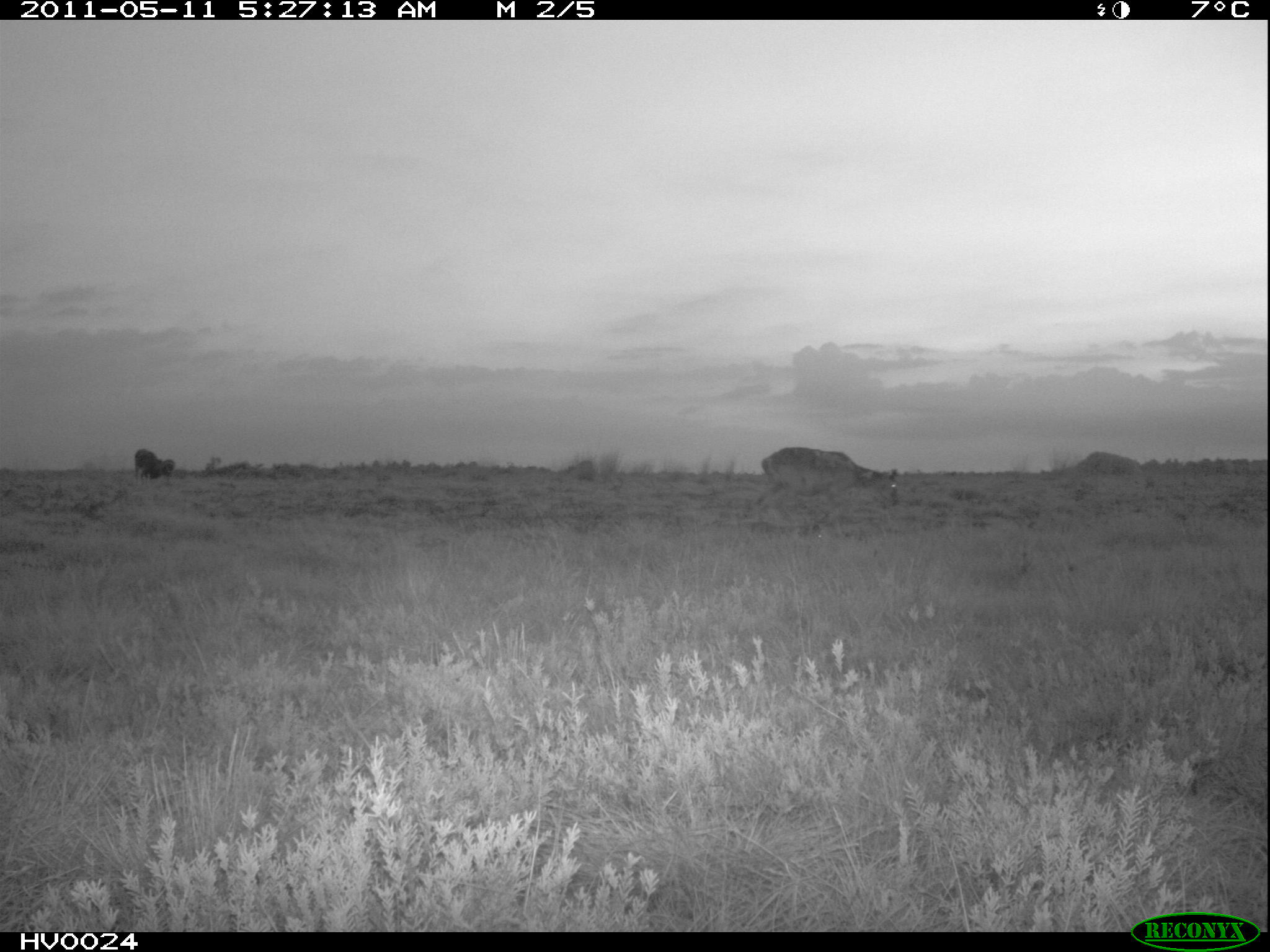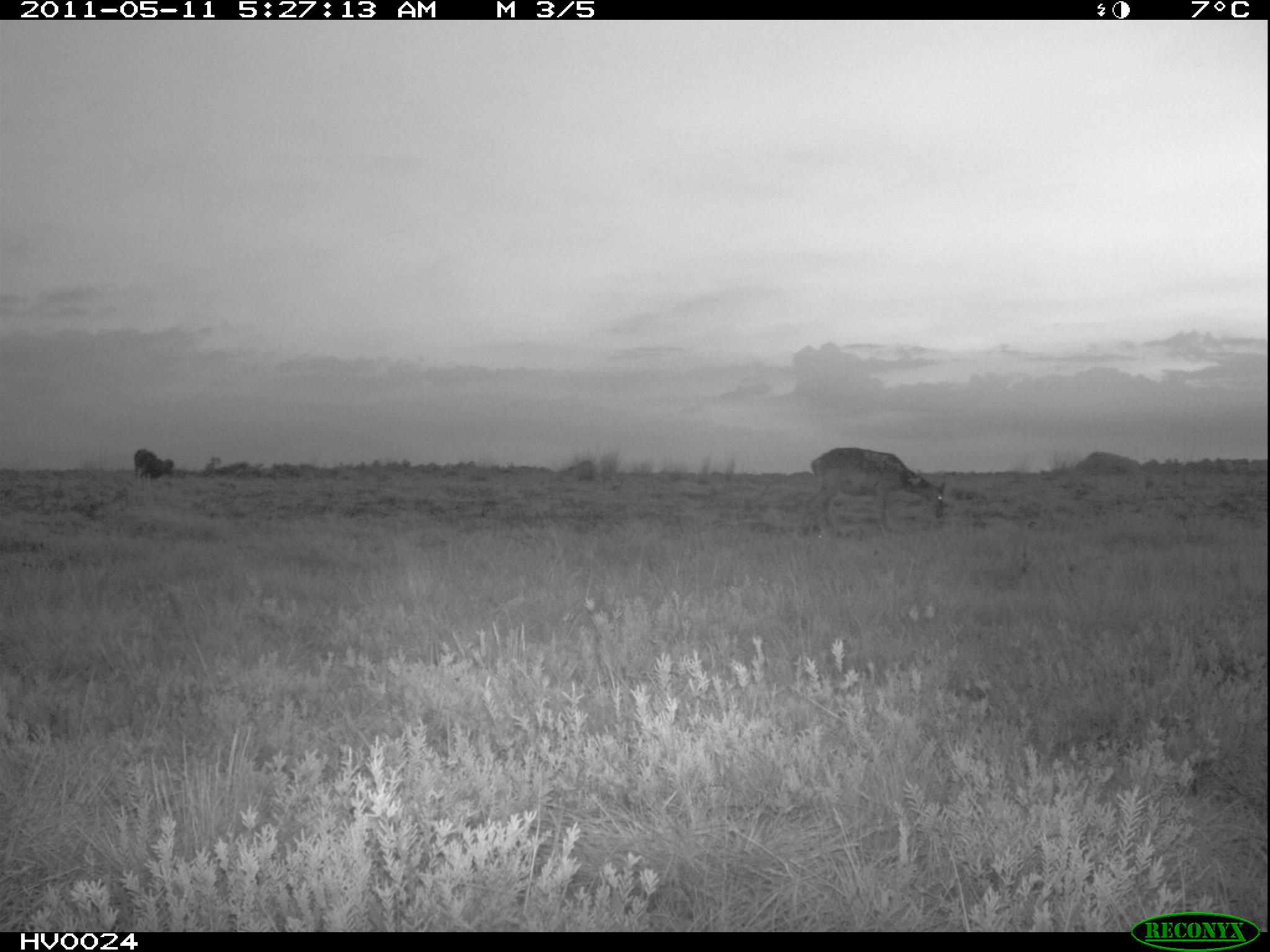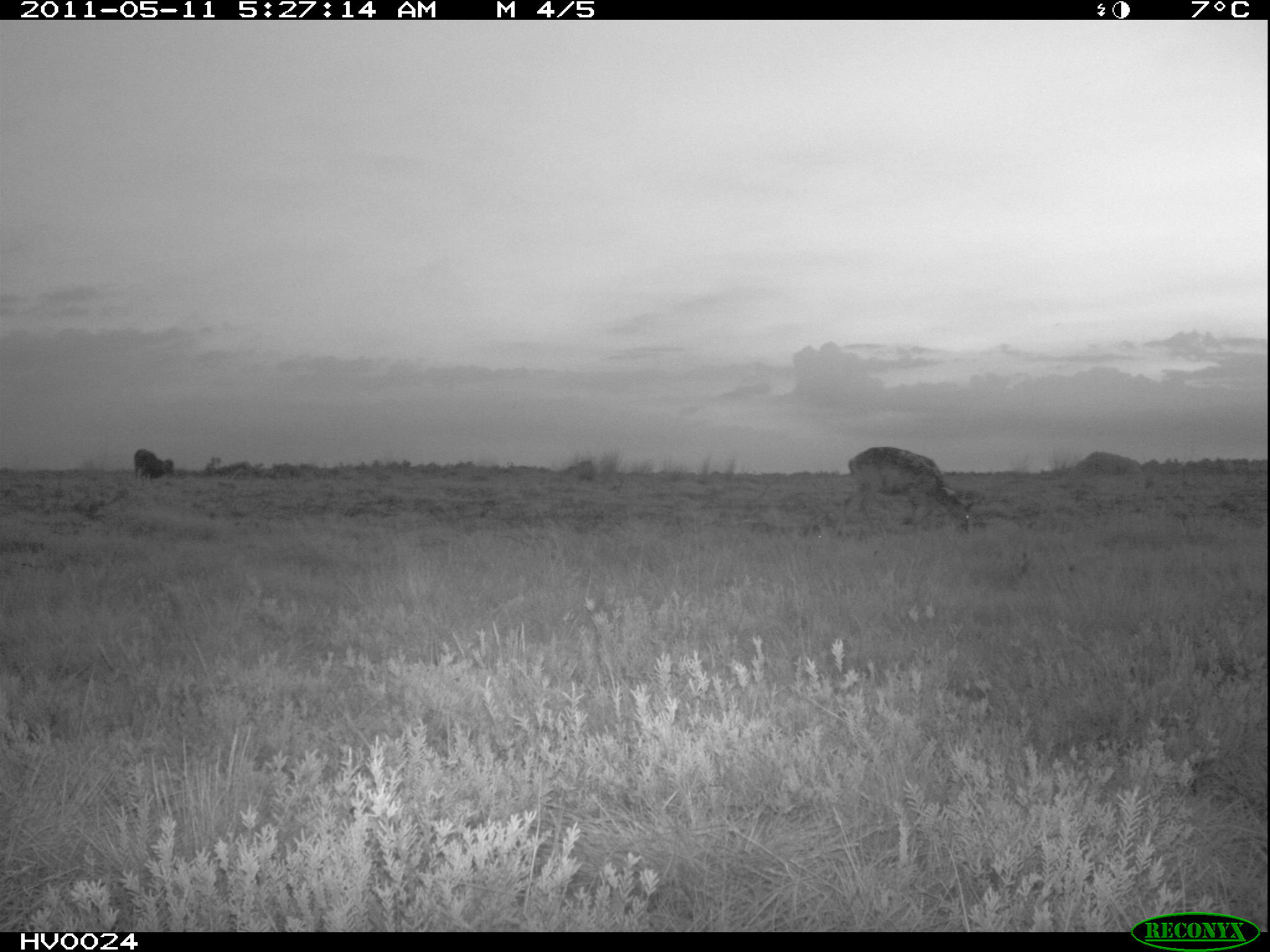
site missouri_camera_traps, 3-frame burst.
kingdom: Animalia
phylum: Chordata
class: Mammalia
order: Artiodactyla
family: Bovidae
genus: Ovis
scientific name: Ovis ammon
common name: mouflon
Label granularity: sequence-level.